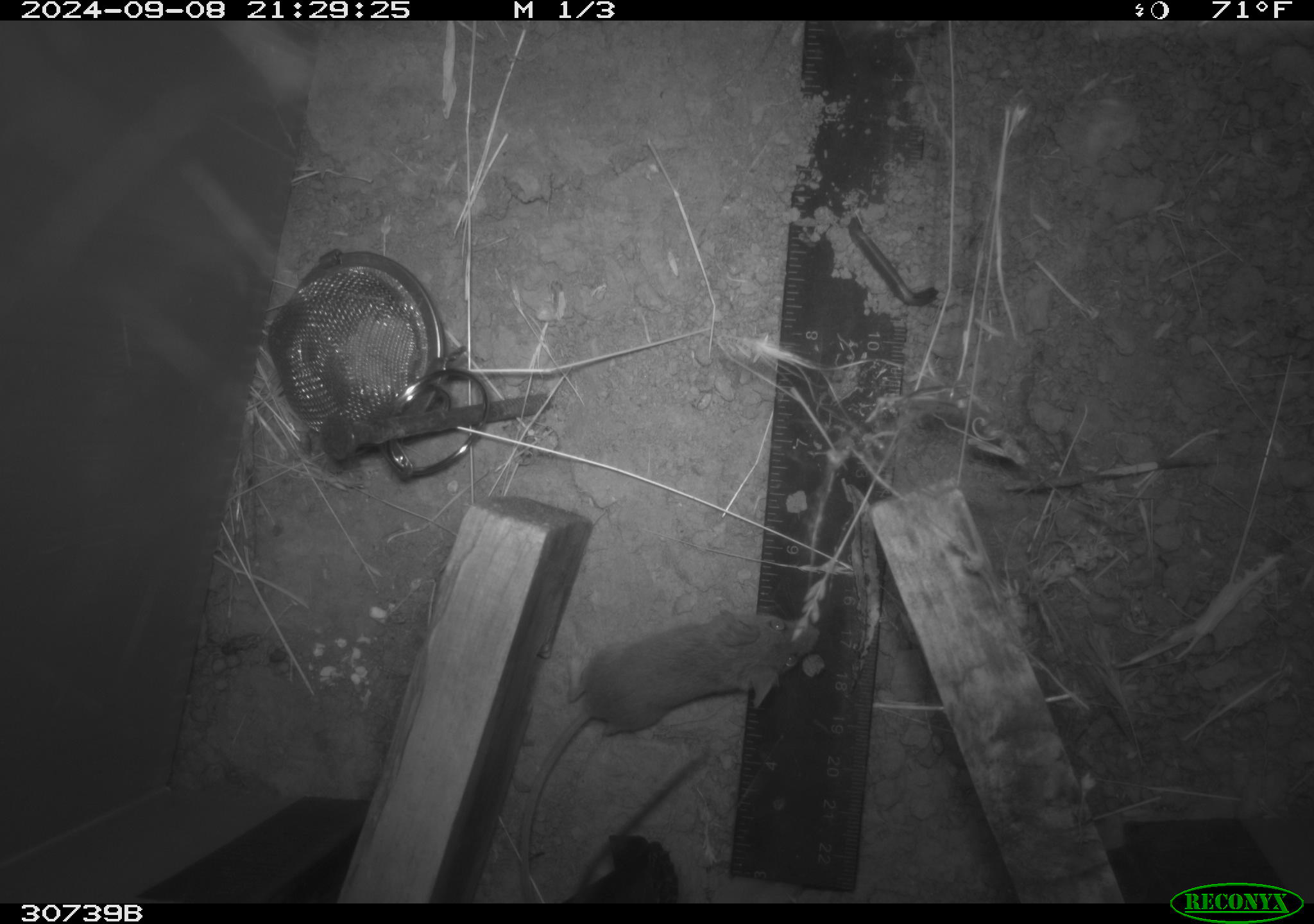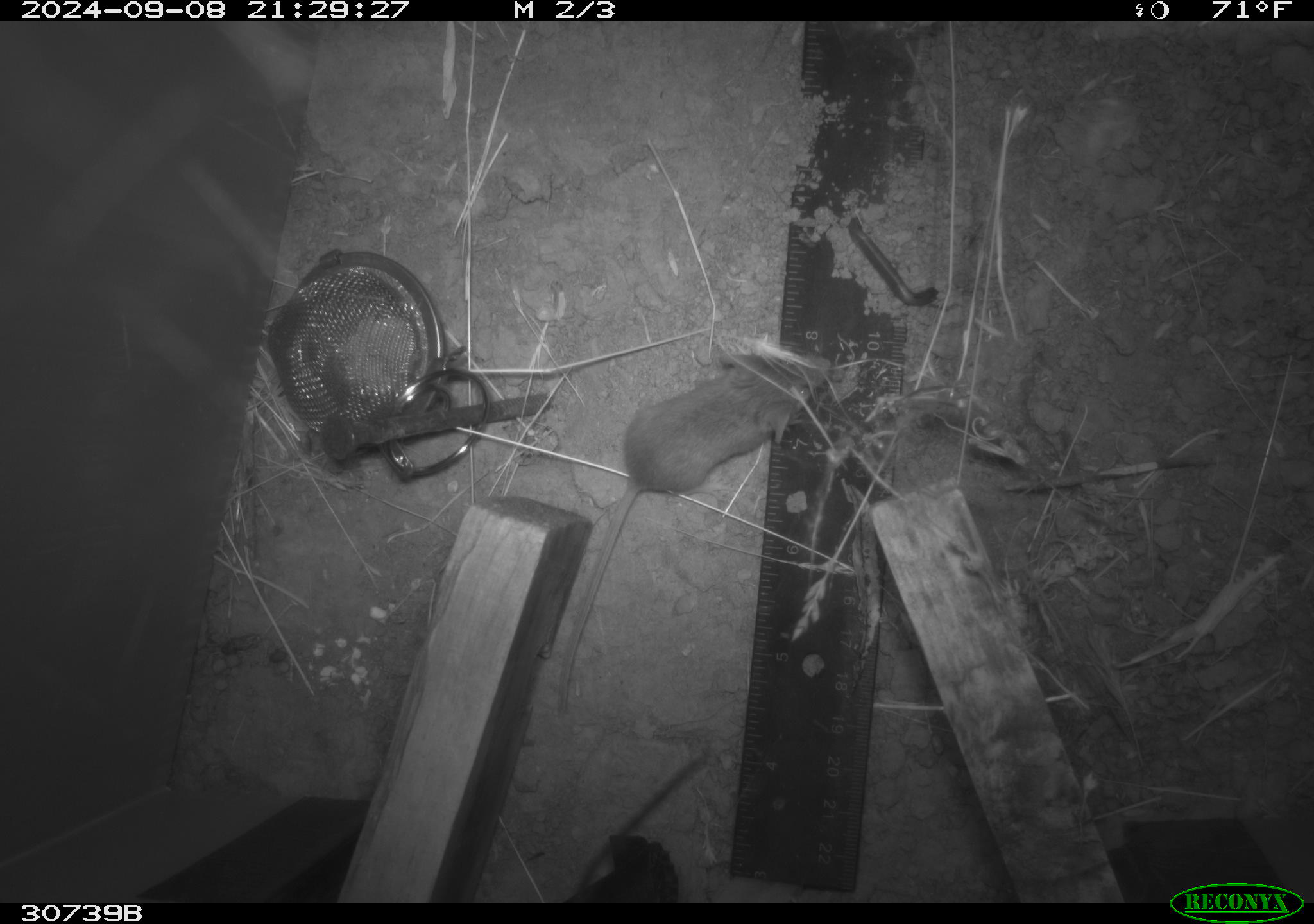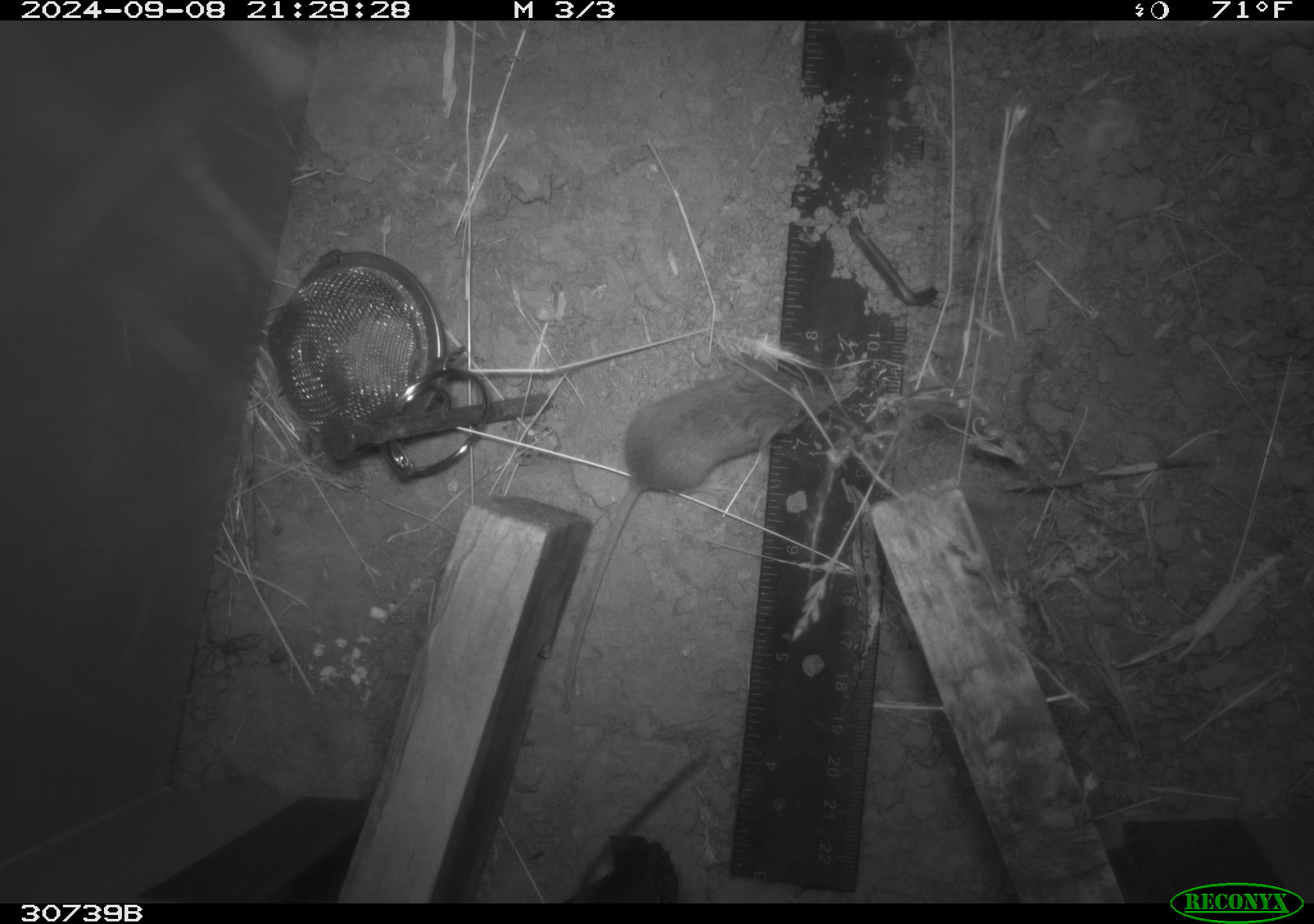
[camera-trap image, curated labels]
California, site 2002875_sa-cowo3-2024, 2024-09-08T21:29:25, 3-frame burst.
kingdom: Animalia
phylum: Chordata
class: Mammalia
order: Rodentia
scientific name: Rodentia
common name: rodent